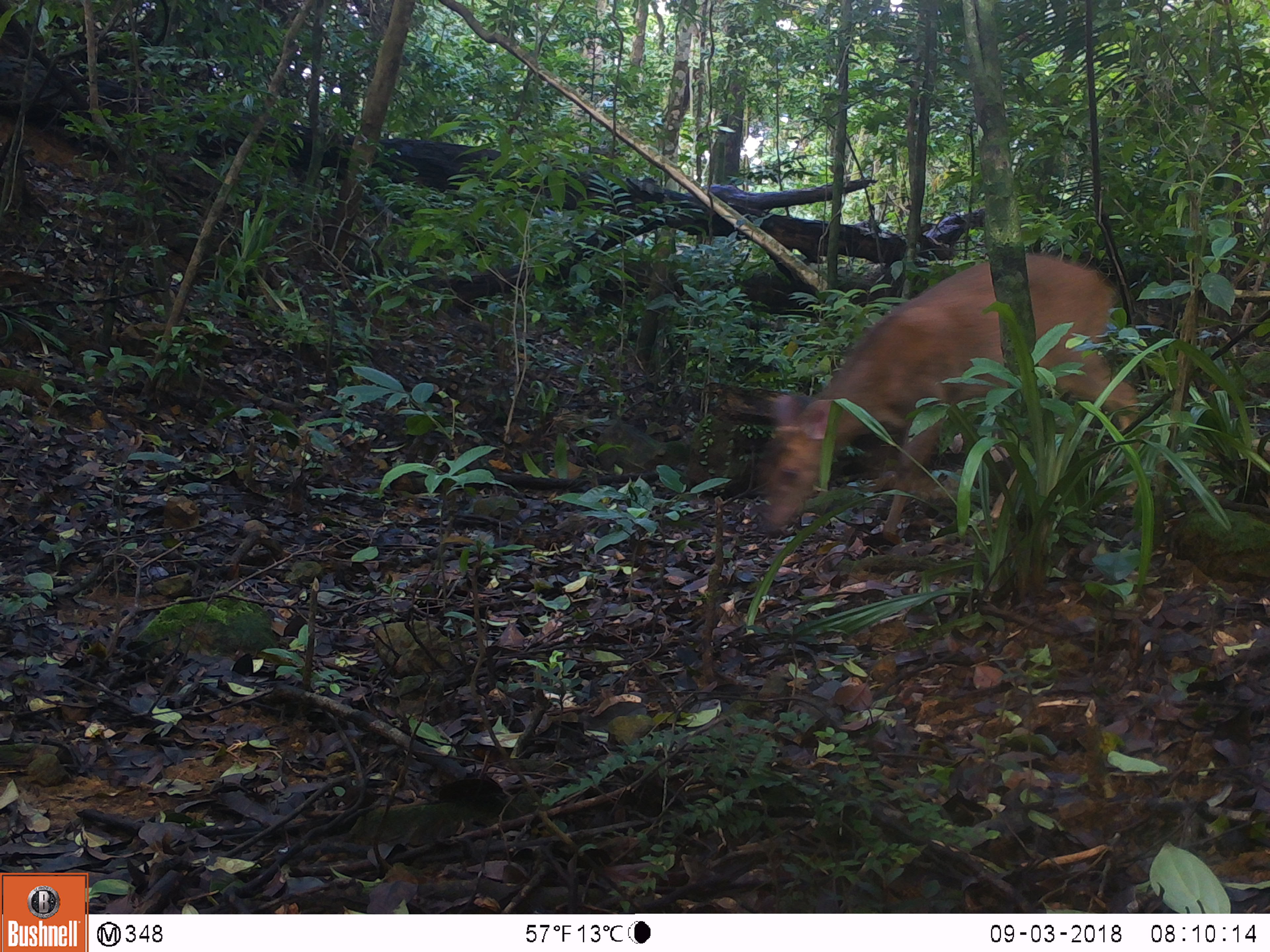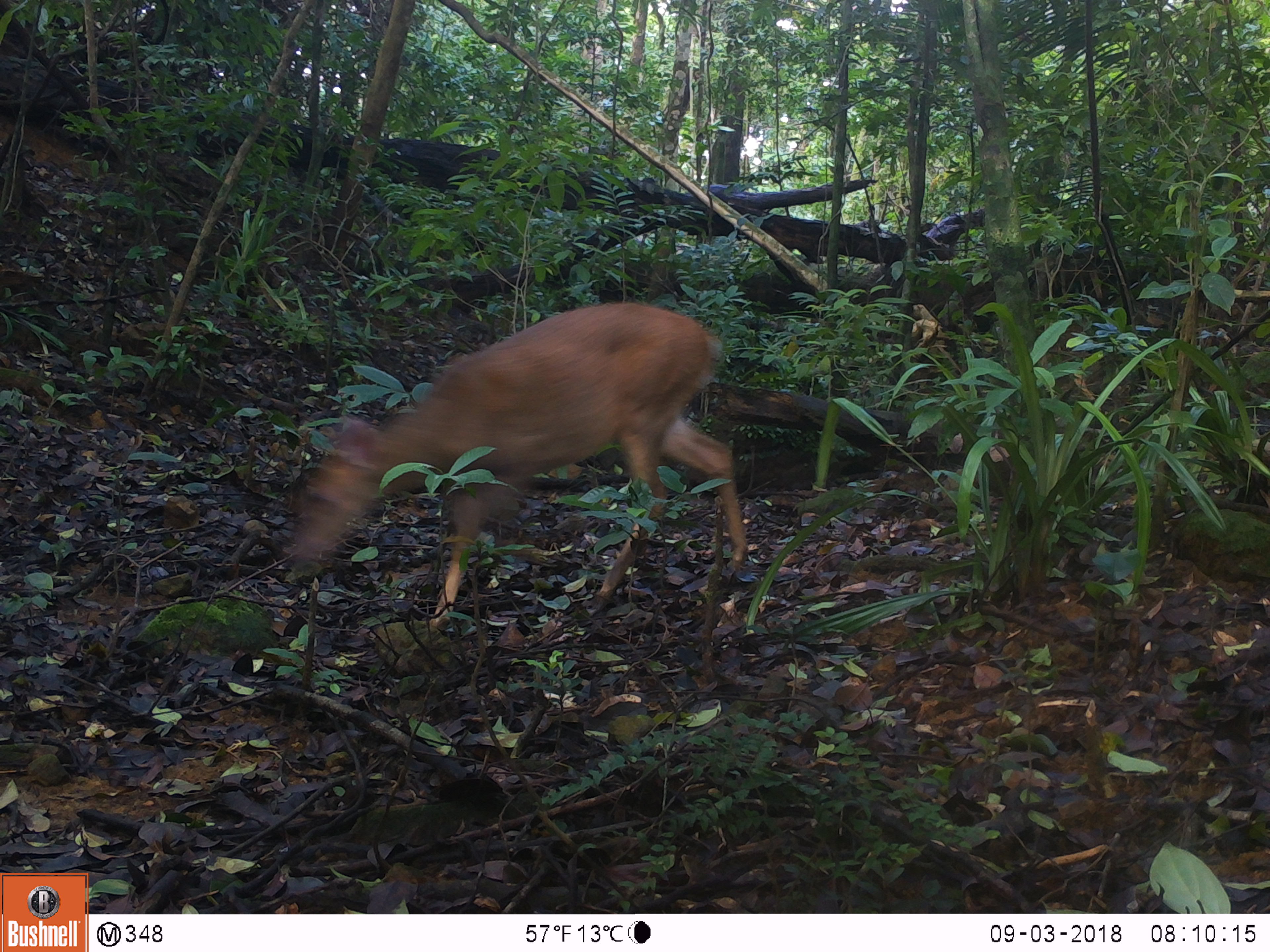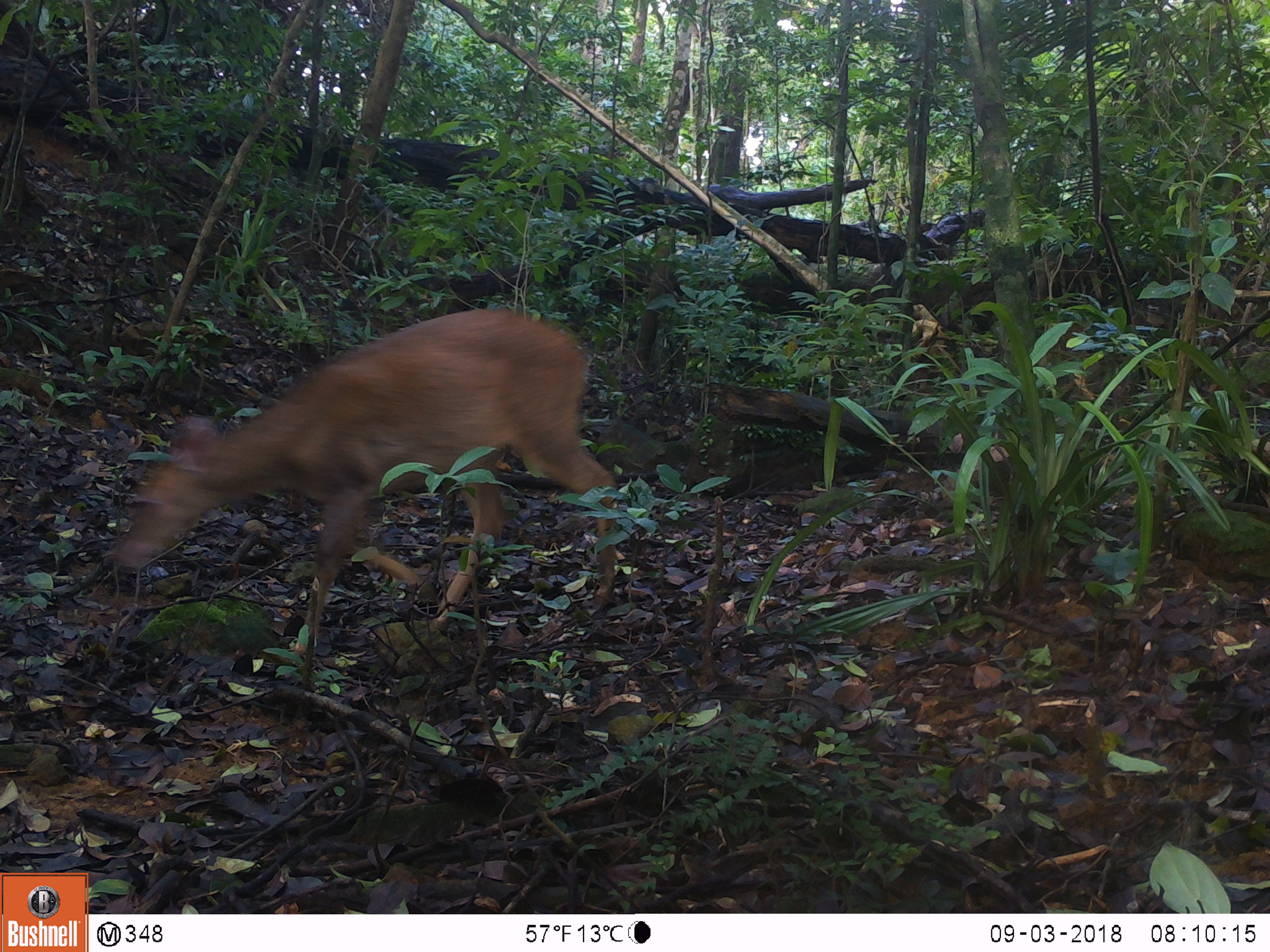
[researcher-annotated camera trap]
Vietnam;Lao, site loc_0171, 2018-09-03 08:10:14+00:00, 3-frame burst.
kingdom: Animalia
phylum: Chordata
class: Mammalia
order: Artiodactyla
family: Cervidae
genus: Muntiacus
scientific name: Muntiacus vuquangensis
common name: large-antlered muntjac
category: large antlered muntjac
Large antlered muntjac (large-antlered muntjac) (Muntiacus vuquangensis). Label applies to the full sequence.